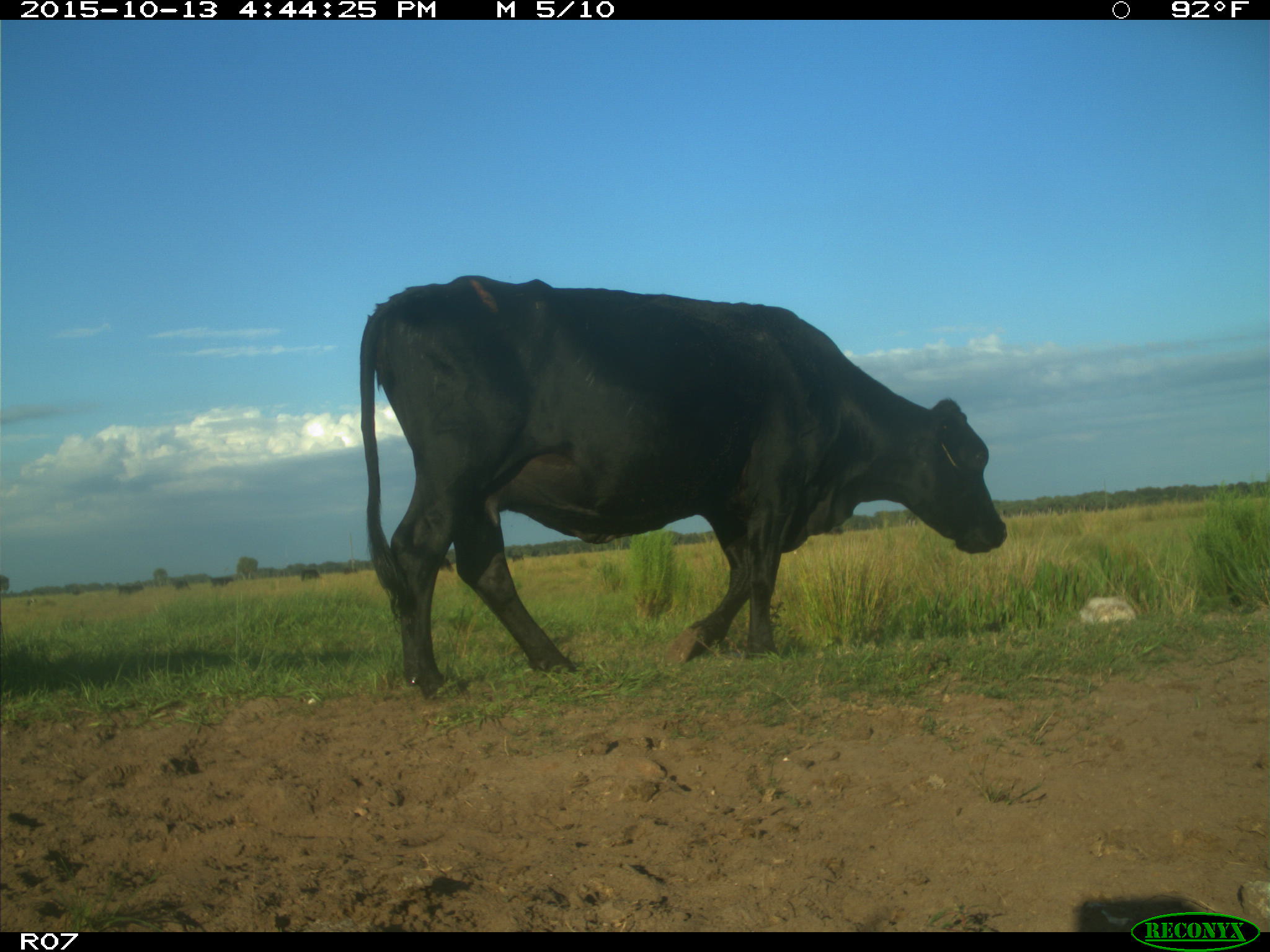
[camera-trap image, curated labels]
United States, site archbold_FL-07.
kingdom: Animalia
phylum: Chordata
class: Mammalia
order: Artiodactyla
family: Bovidae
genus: Bos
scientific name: Bos taurus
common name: domestic cow